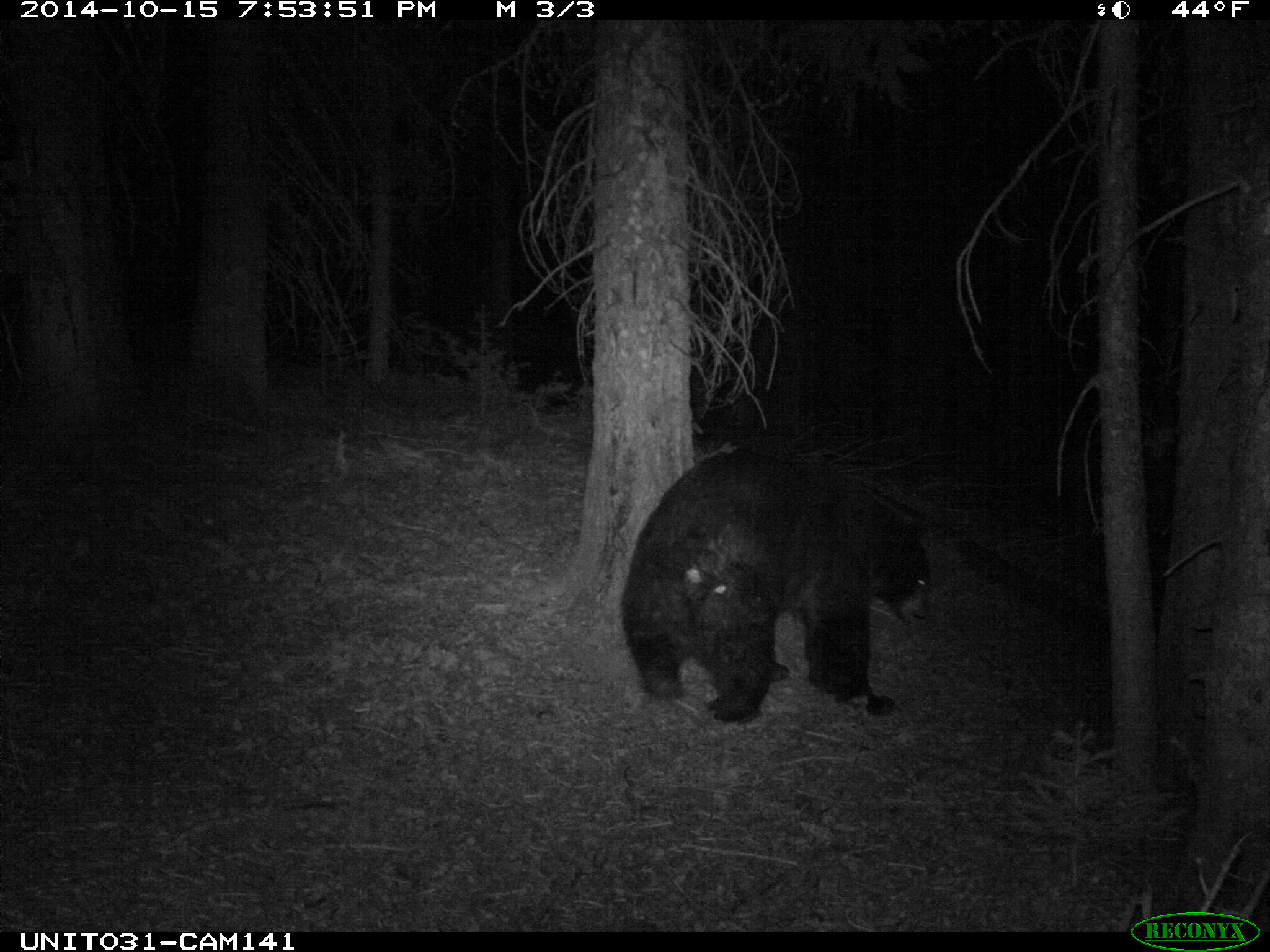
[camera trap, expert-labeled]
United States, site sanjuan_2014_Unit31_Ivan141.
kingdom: Animalia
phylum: Chordata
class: Mammalia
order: Carnivora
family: Ursidae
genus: Ursus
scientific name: Ursus americanus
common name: american black bear